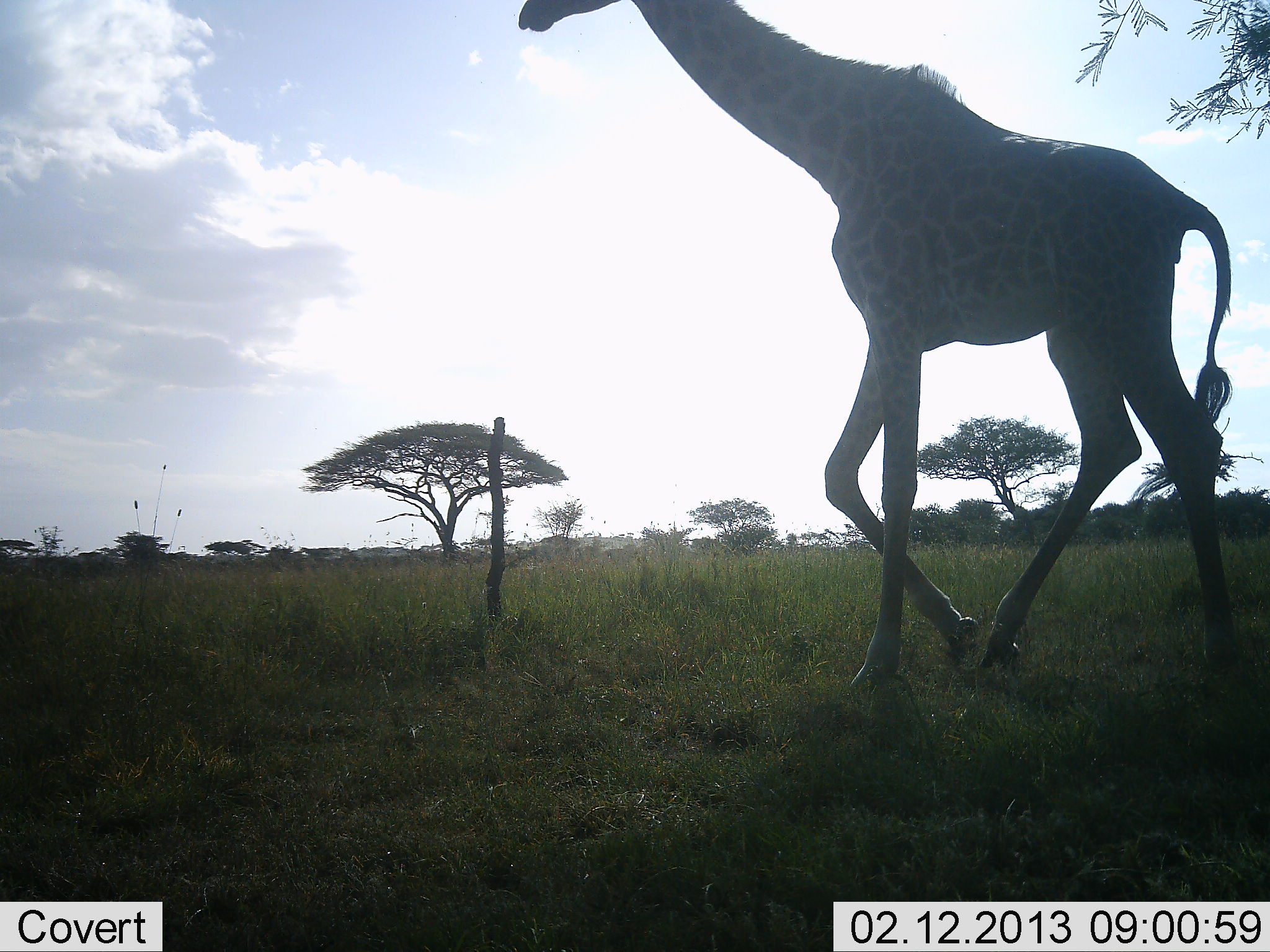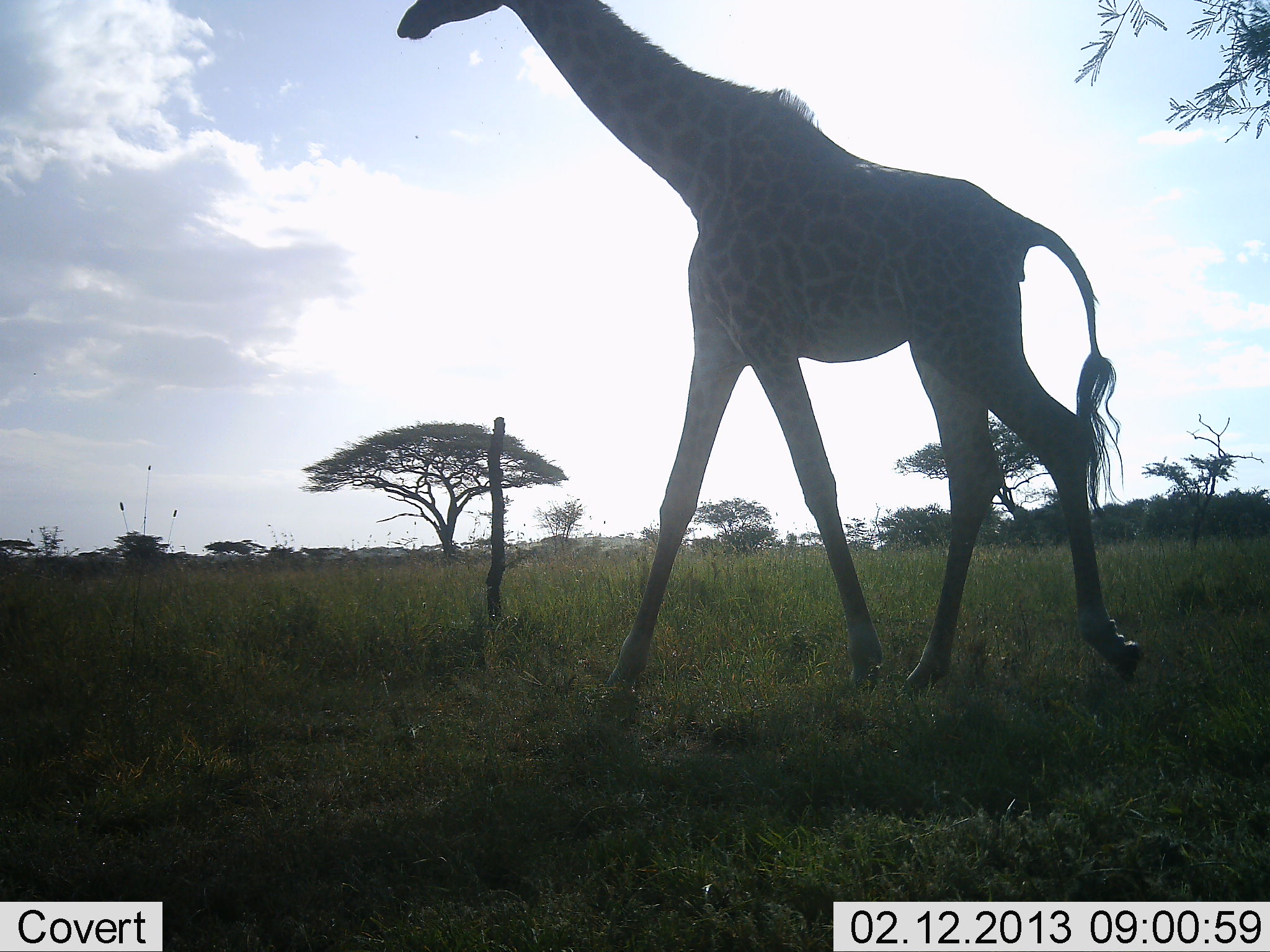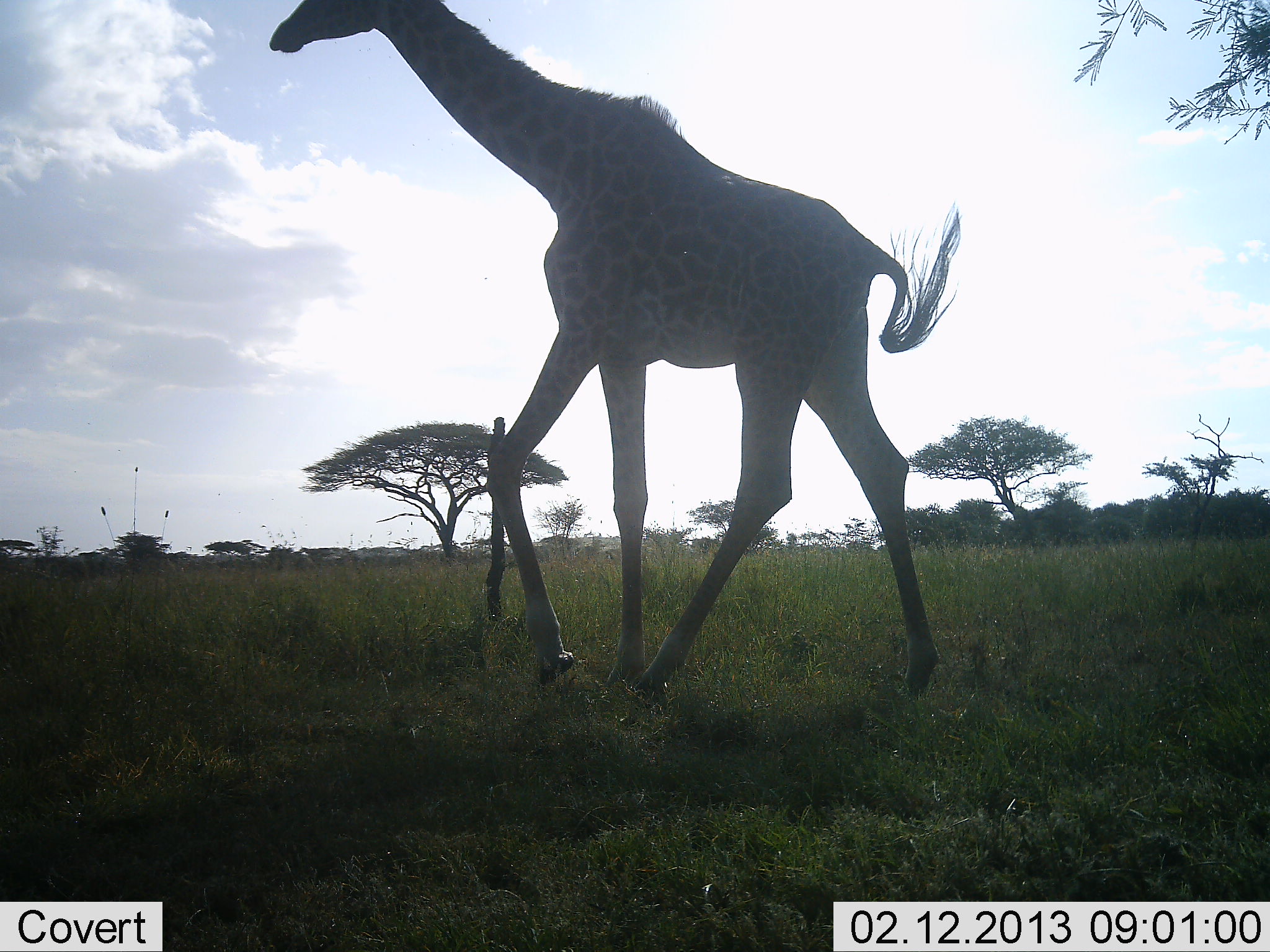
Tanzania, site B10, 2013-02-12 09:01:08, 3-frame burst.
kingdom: Animalia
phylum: Chordata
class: Mammalia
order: Artiodactyla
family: Giraffidae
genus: Giraffa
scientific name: Giraffa camelopardalis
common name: giraffe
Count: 1.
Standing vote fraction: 7%.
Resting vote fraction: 0%.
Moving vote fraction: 93%.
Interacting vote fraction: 0%.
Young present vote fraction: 0%.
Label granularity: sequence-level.